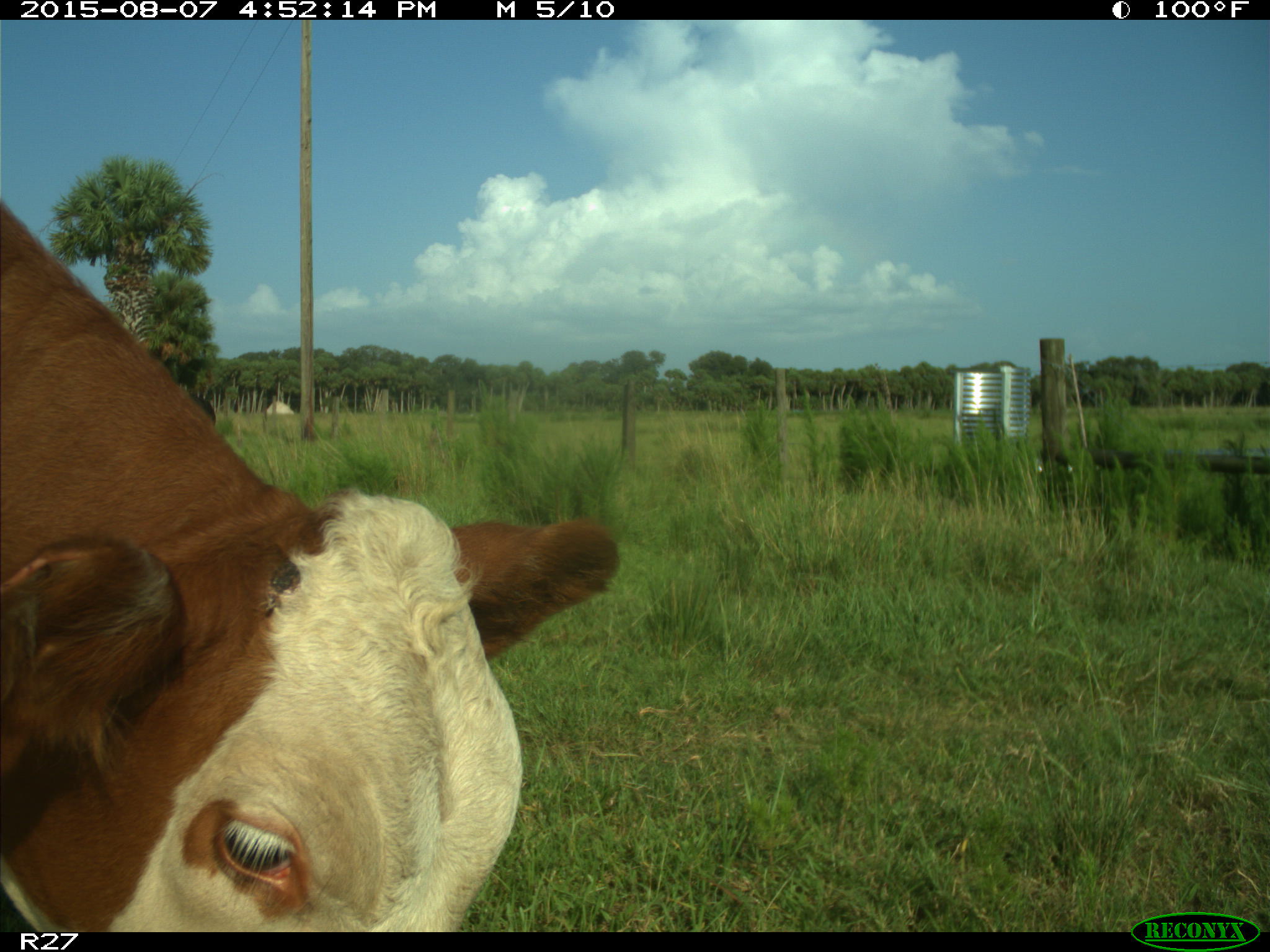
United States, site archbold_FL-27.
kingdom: Animalia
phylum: Chordata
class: Mammalia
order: Artiodactyla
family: Bovidae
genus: Bos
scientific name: Bos taurus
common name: domestic cow